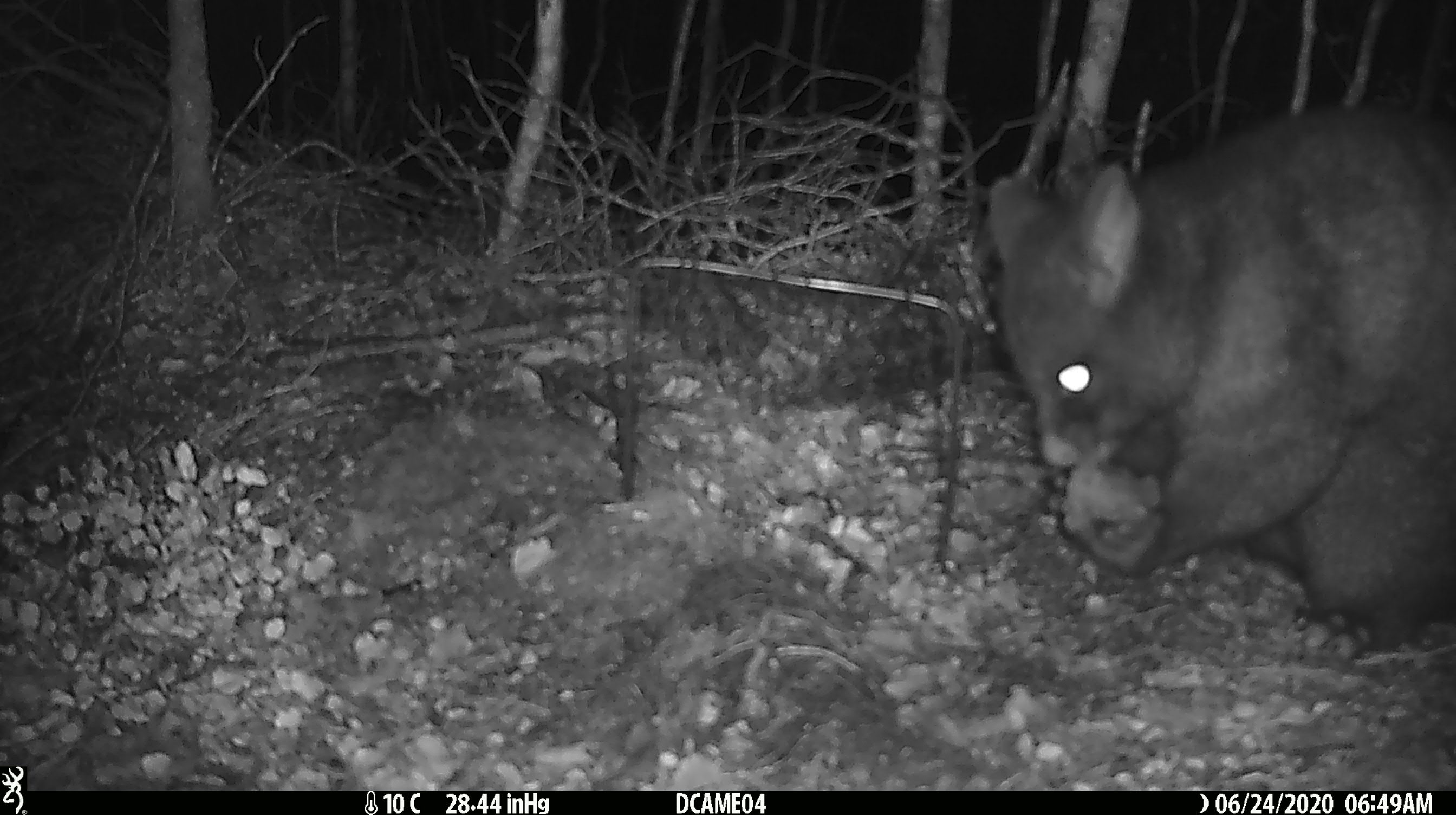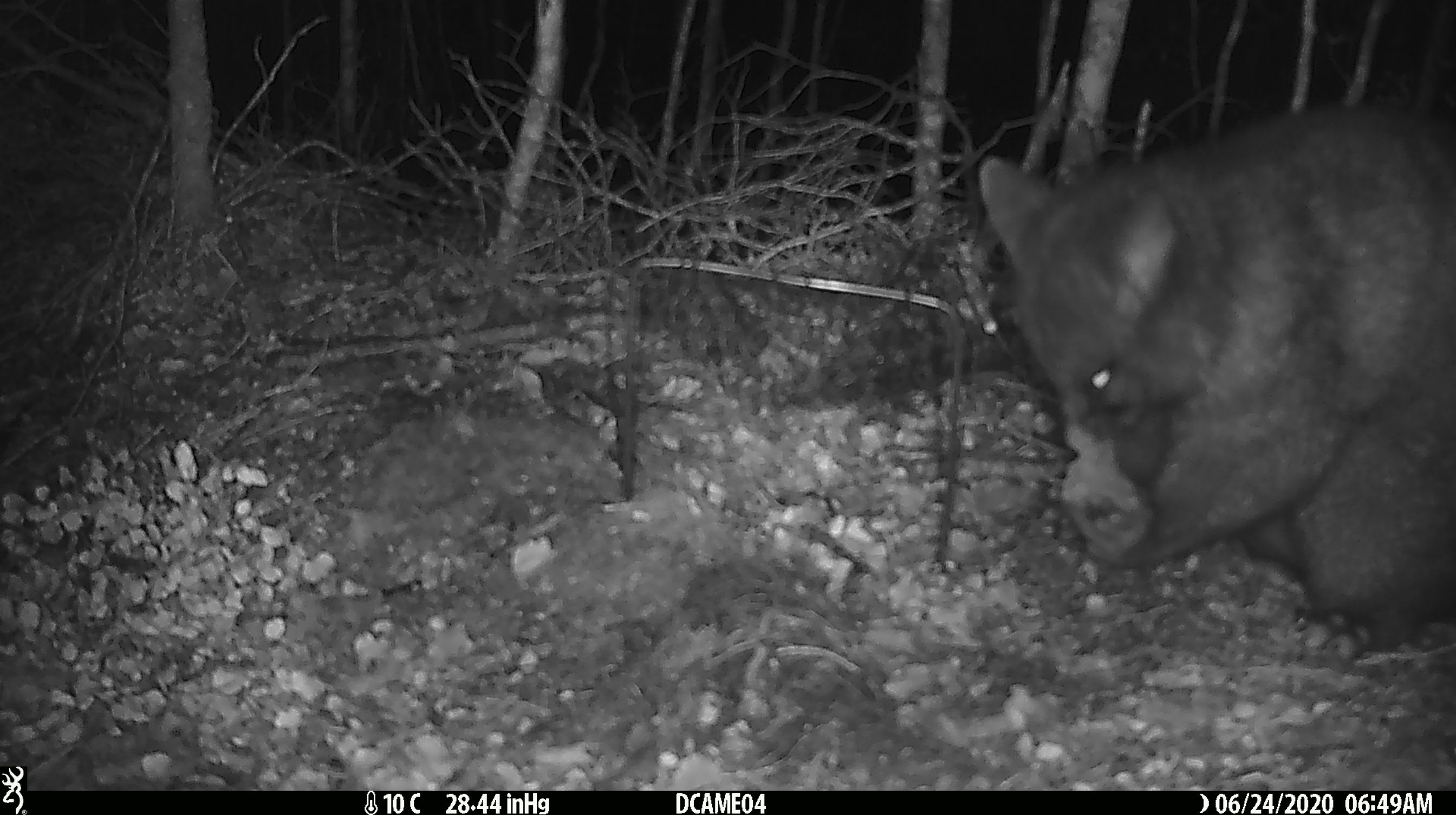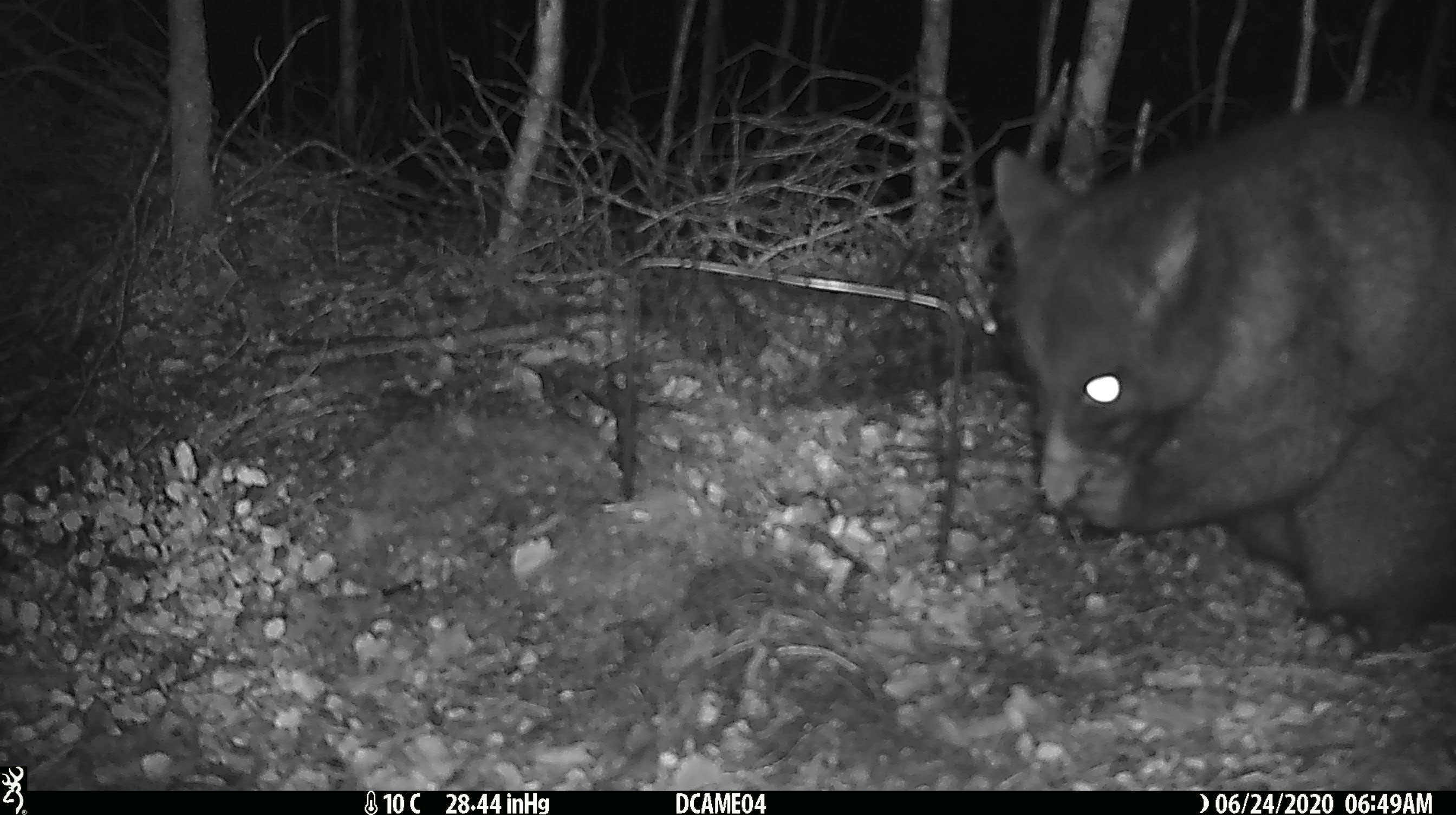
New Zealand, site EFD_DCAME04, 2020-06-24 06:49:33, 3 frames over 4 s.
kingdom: Animalia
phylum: Chordata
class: Mammalia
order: Diprotodontia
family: Phalangeridae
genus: Trichosurus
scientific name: Trichosurus vulpecula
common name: common brushtail possum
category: possum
Possum (common brushtail possum) (Trichosurus vulpecula).